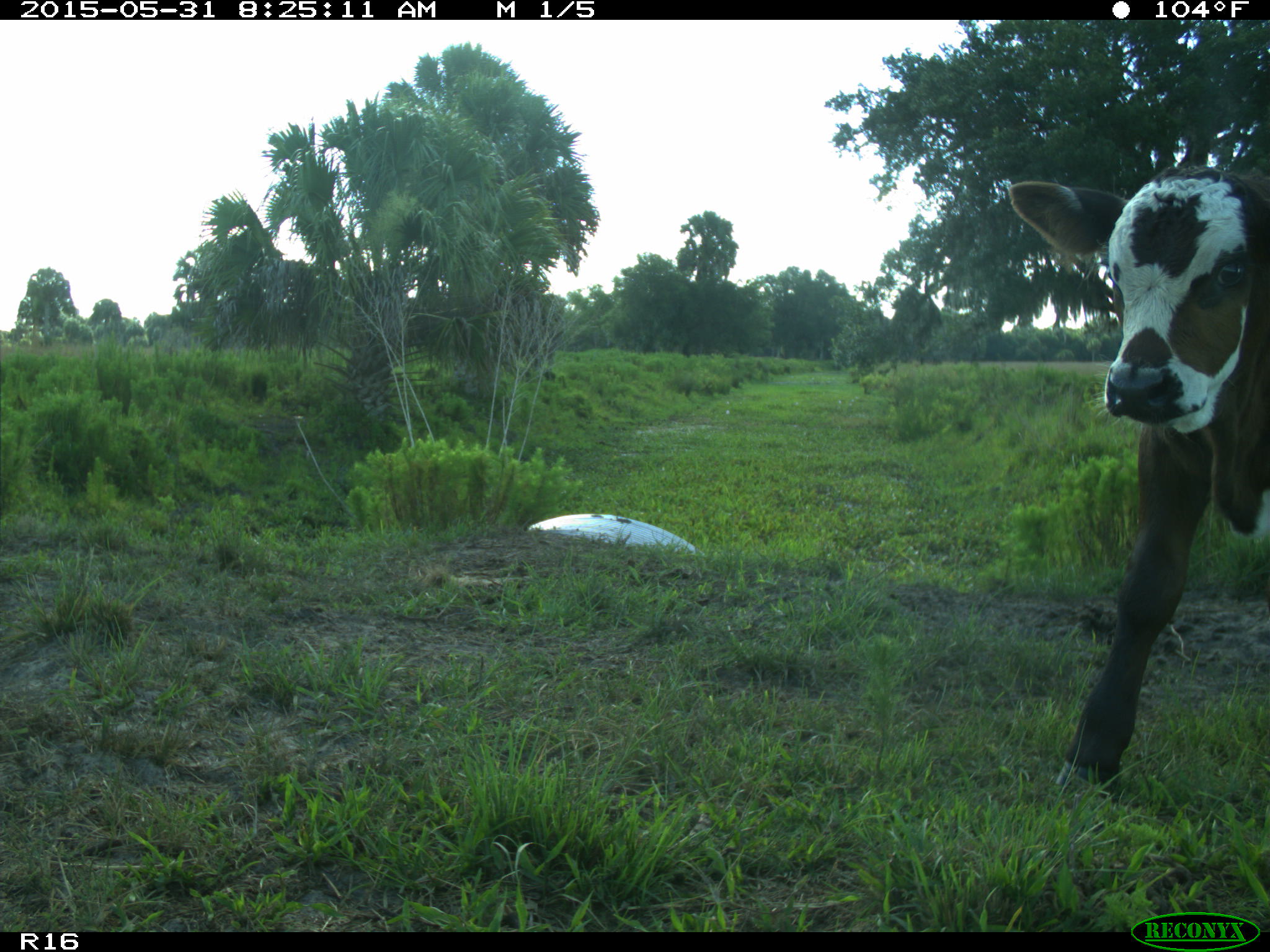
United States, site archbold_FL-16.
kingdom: Animalia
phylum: Chordata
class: Mammalia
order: Artiodactyla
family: Bovidae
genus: Bos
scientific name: Bos taurus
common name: domestic cow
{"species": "Bos taurus (domestic cow)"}